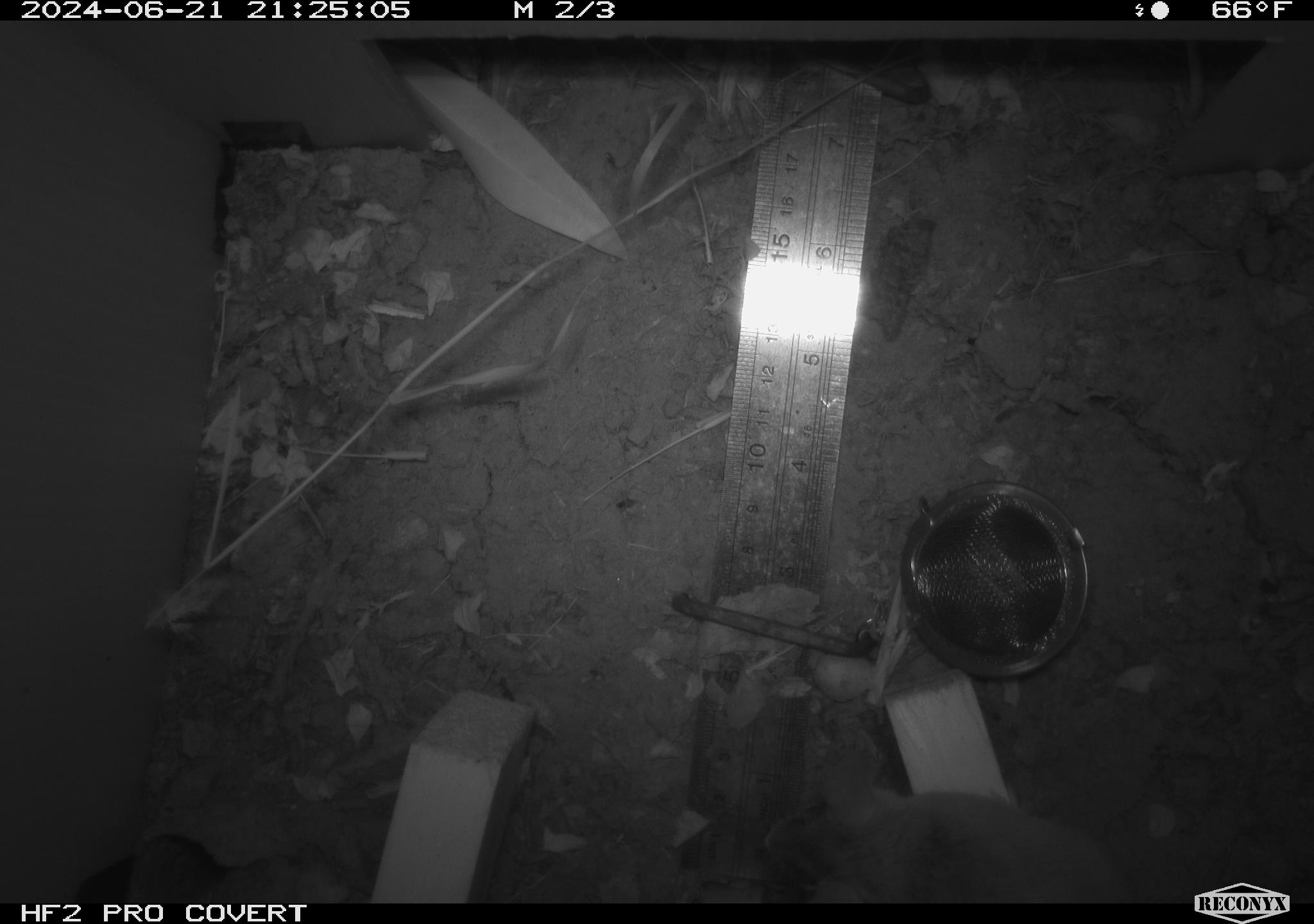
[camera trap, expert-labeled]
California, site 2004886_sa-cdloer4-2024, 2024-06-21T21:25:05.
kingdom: Animalia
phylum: Chordata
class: Mammalia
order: Rodentia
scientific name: Rodentia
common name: rodent